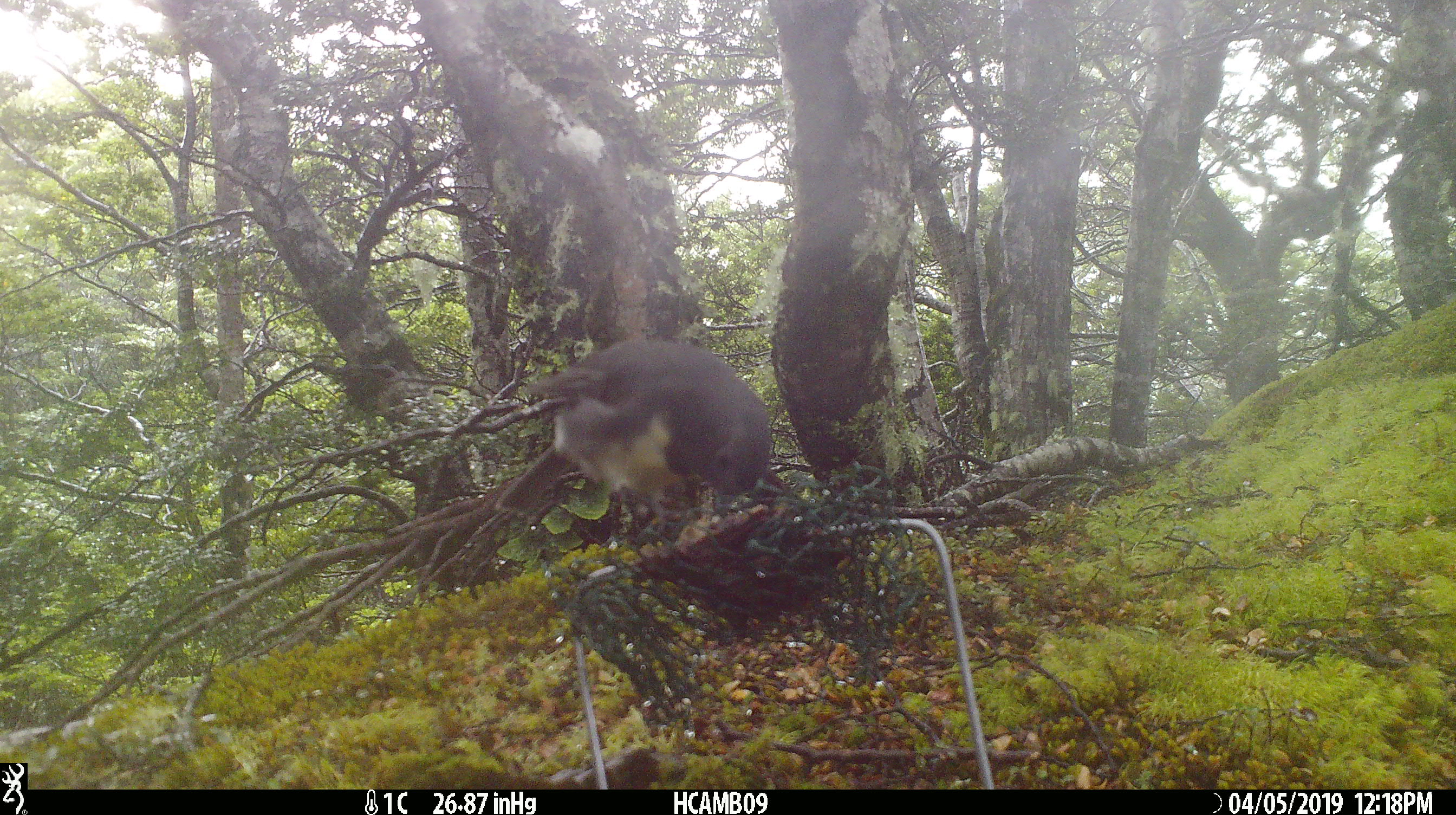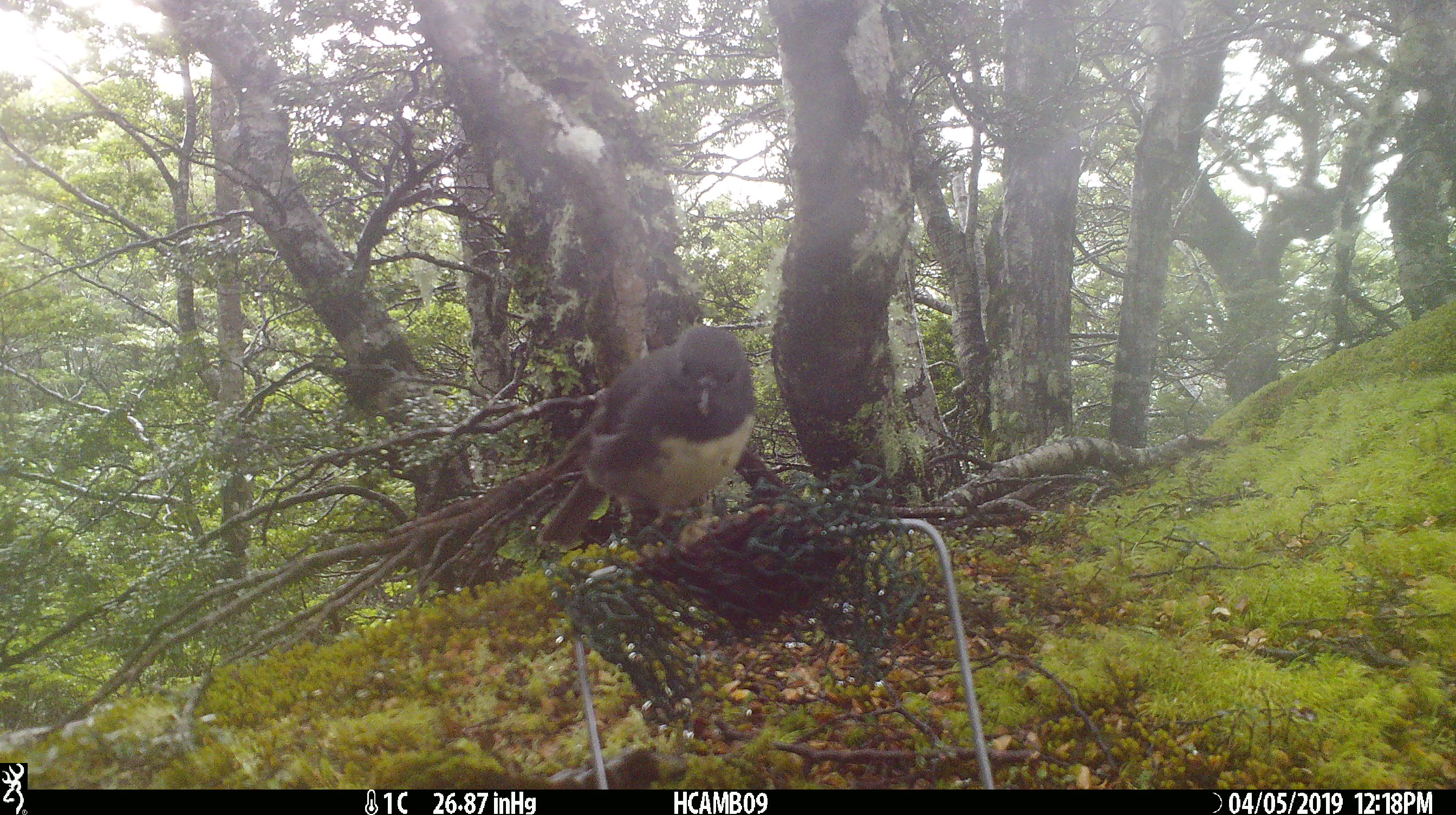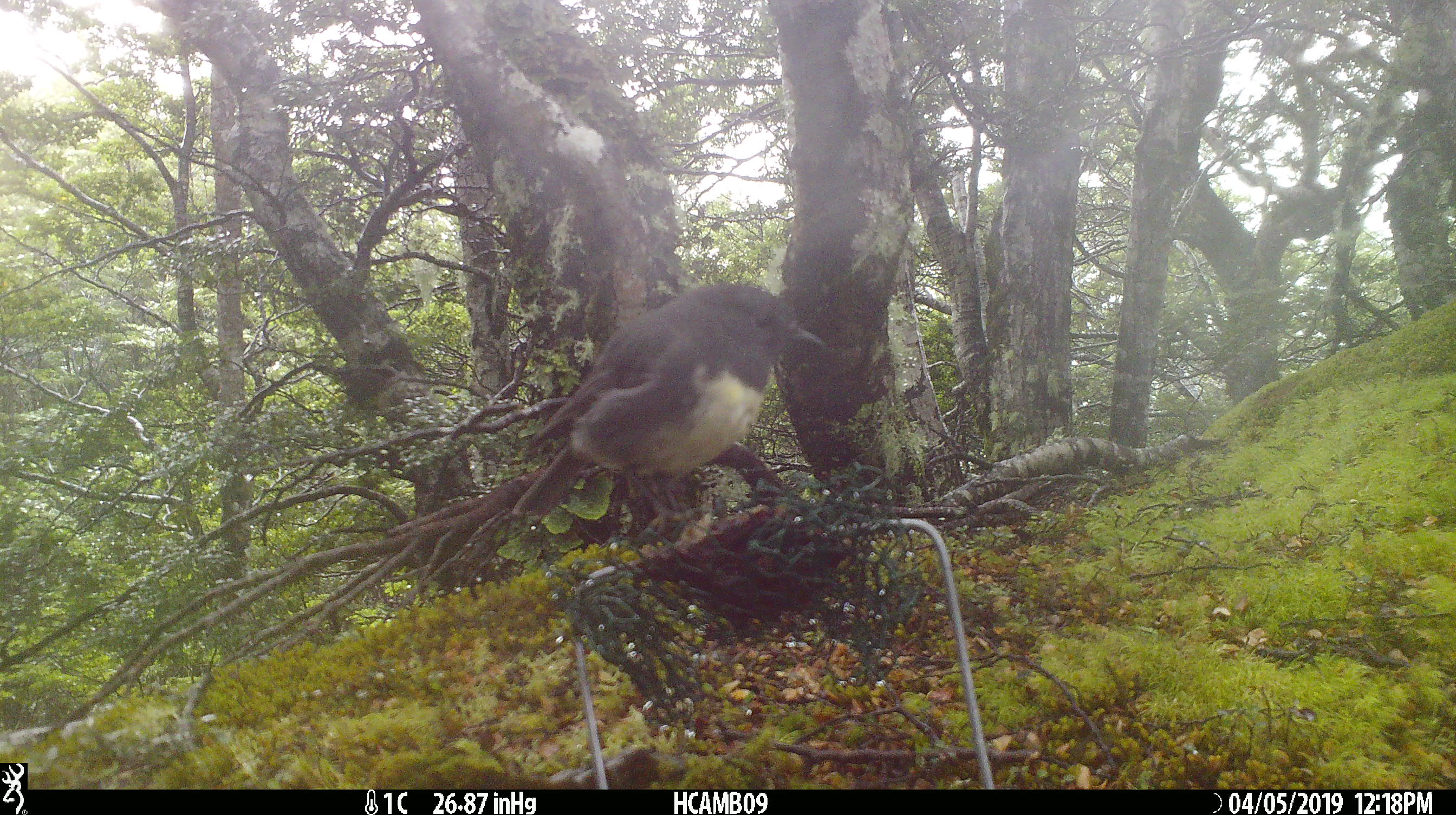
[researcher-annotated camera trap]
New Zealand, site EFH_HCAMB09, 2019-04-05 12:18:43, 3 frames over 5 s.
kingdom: Animalia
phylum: Chordata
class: Aves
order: Passeriformes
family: Petroicidae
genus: Petroica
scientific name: Petroica australis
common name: new zealand robin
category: robin